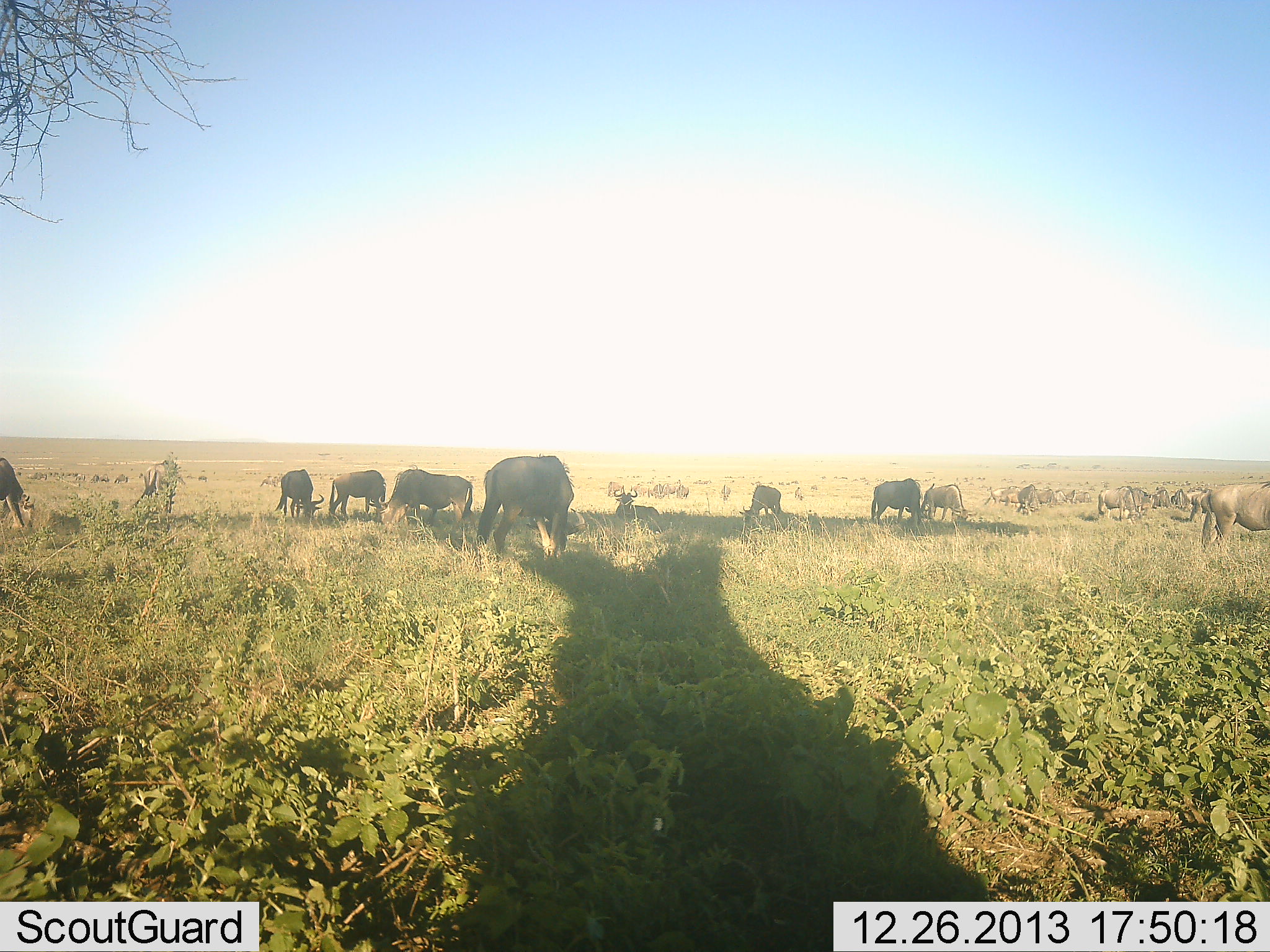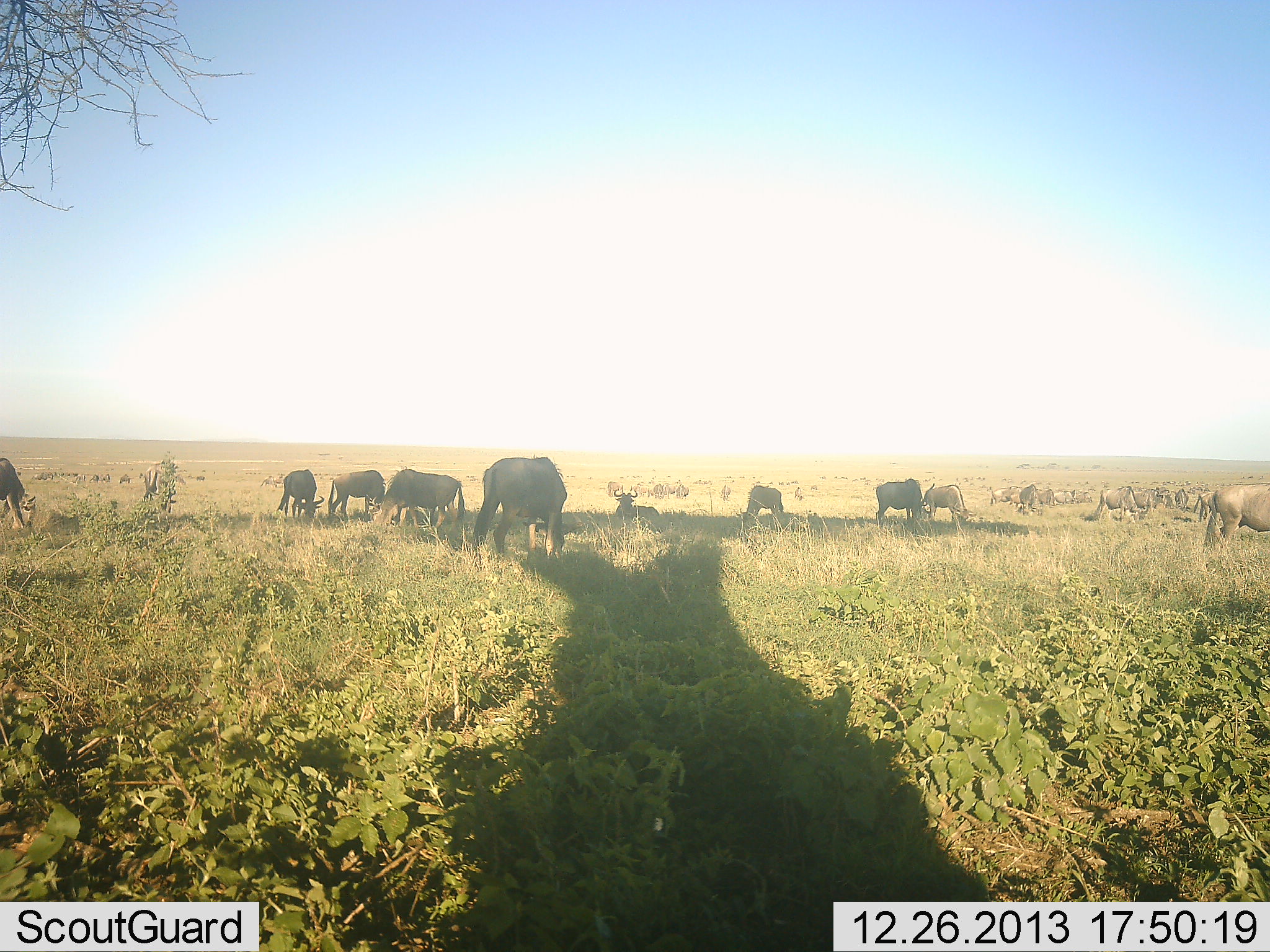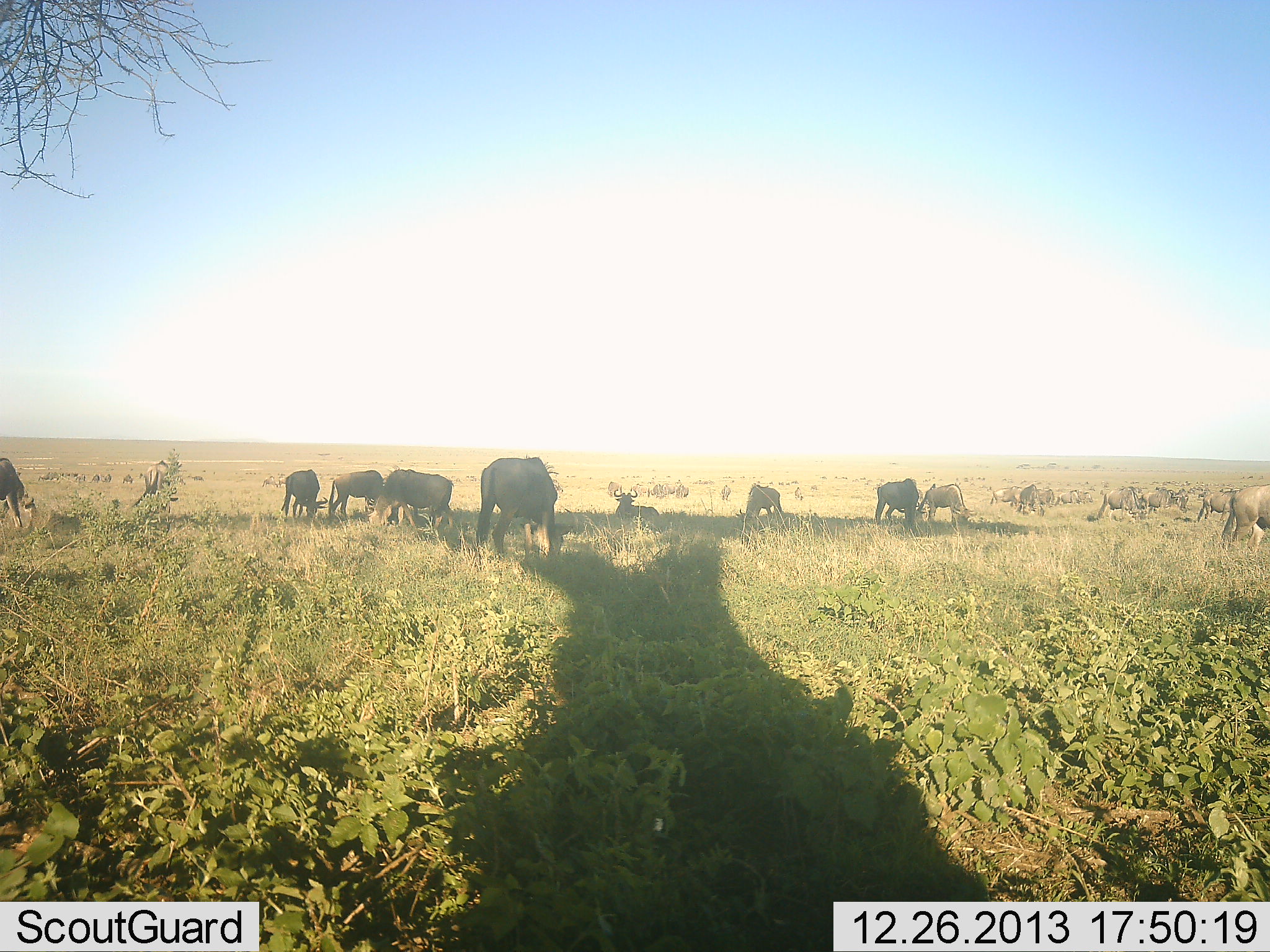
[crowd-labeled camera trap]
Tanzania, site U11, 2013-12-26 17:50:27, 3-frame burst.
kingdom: Animalia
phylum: Chordata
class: Mammalia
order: Artiodactyla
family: Bovidae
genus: Connochaetes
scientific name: Connochaetes taurinus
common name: blue wildebeest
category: wildebeest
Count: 11-50.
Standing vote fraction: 60%.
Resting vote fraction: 60%.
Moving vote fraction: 40%.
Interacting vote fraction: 0%.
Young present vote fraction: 0%.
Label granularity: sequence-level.